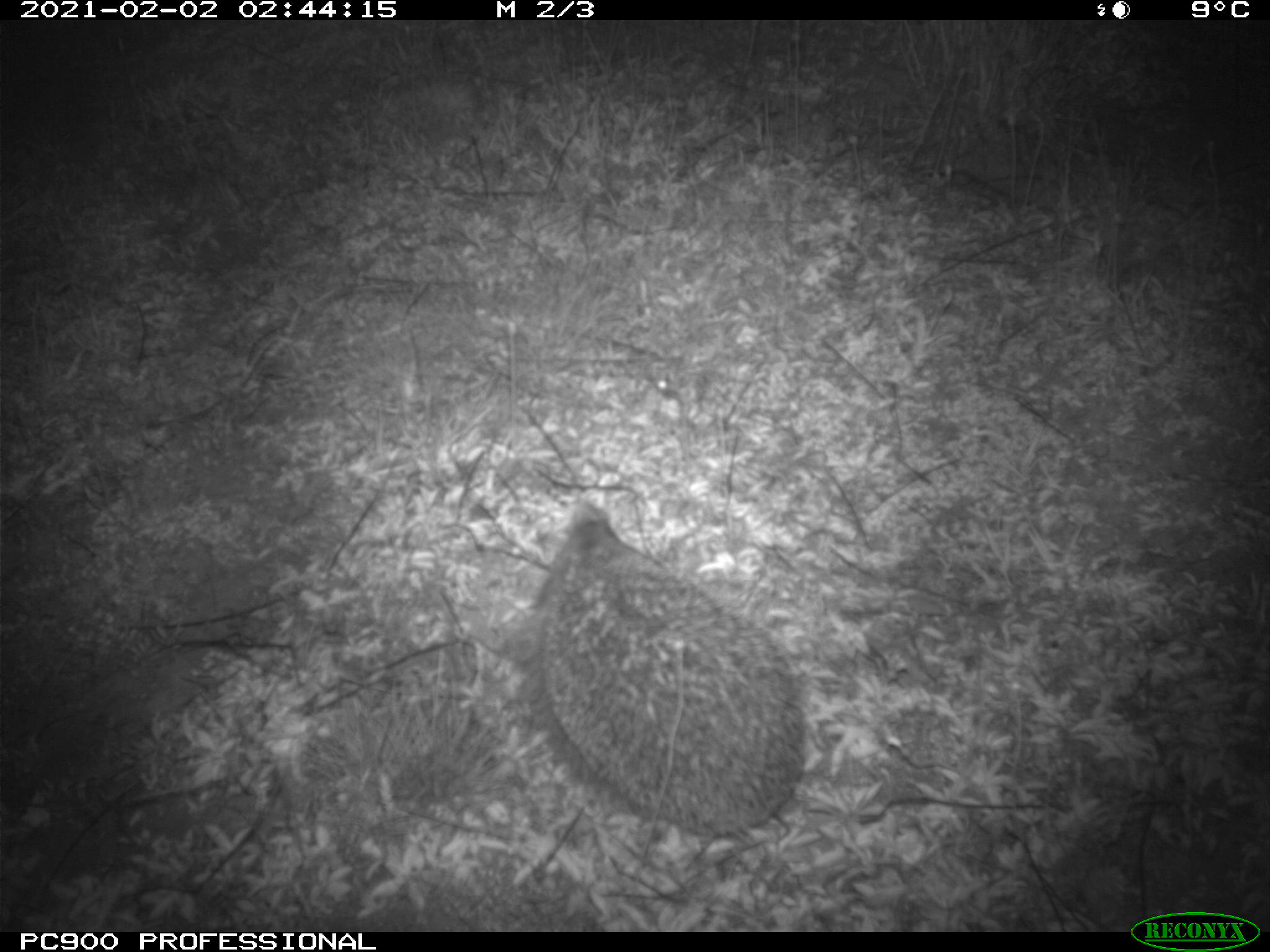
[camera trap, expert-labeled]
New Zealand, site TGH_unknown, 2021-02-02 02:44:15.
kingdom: Animalia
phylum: Chordata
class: Mammalia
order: Eulipotyphla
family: Erinaceidae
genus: Erinaceus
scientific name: Erinaceus europaeus europaeus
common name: european hedgehog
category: hedgehog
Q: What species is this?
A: Hedgehog (european hedgehog) (Erinaceus europaeus europaeus).